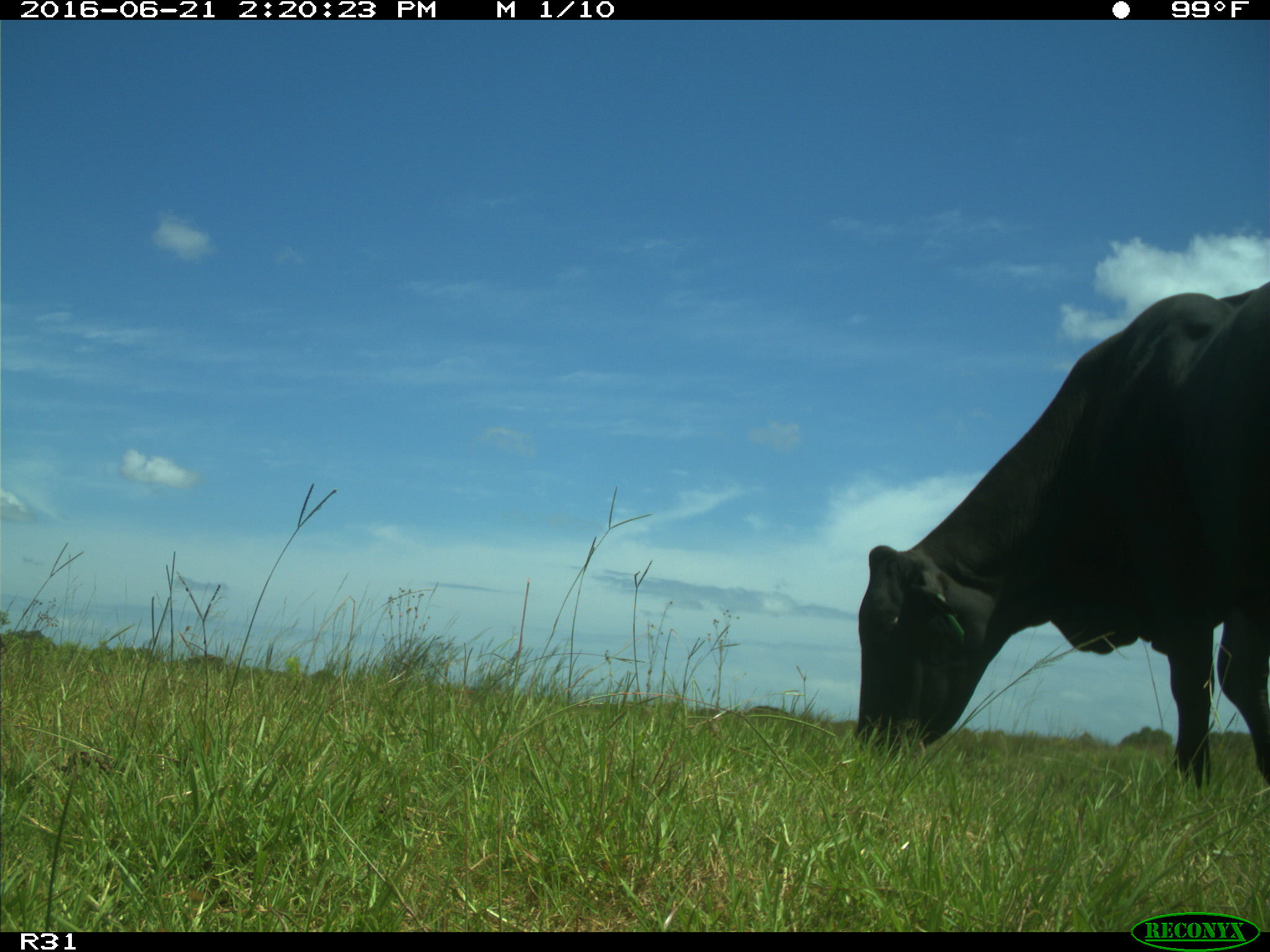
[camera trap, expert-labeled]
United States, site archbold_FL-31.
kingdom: Animalia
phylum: Chordata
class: Mammalia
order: Artiodactyla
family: Bovidae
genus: Bos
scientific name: Bos taurus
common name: domestic cow